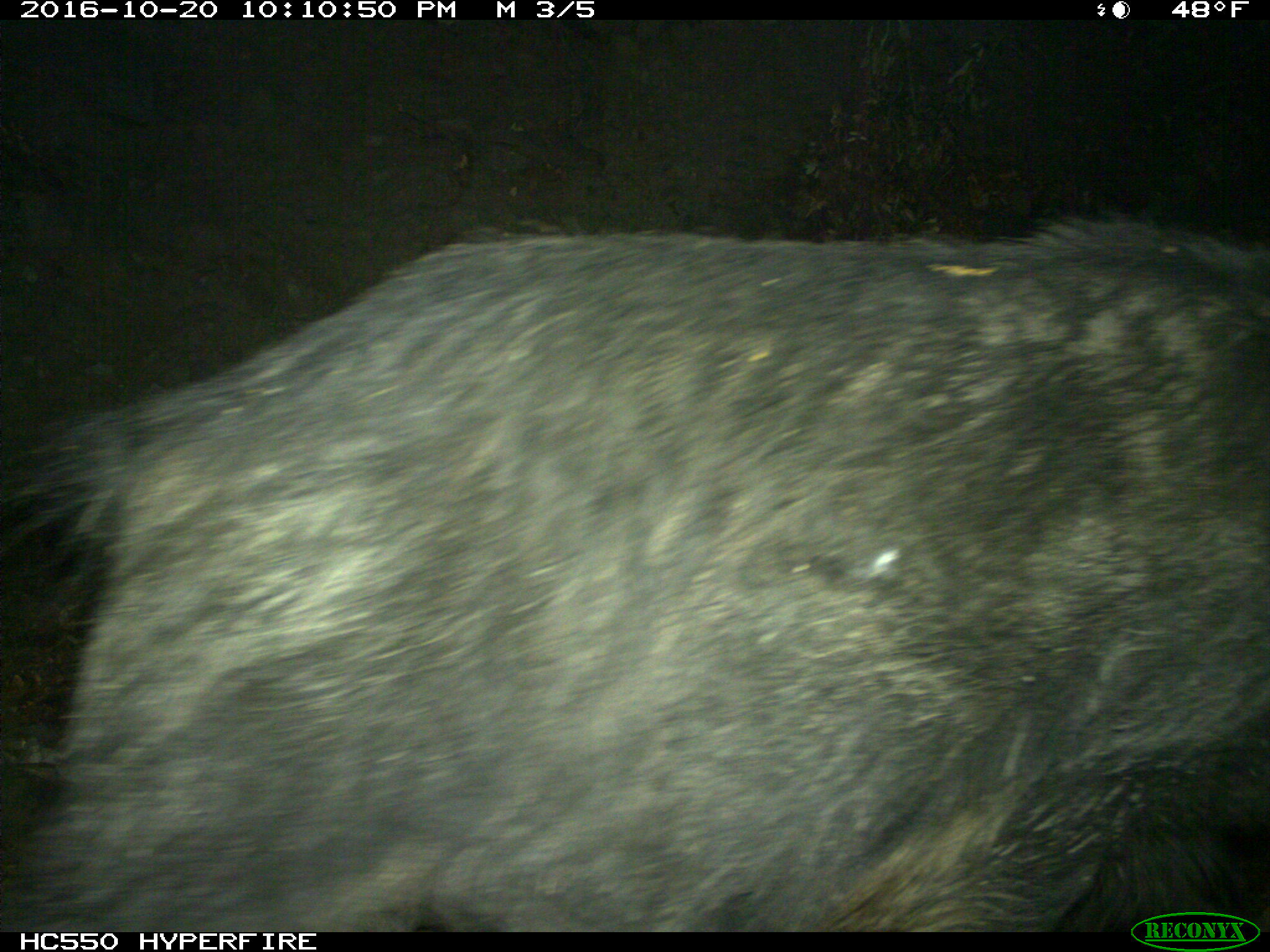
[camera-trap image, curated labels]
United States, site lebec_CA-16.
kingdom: Animalia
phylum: Chordata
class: Mammalia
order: Artiodactyla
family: Suidae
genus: Sus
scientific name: Sus scrofa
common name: wild boar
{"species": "Sus scrofa (wild boar)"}